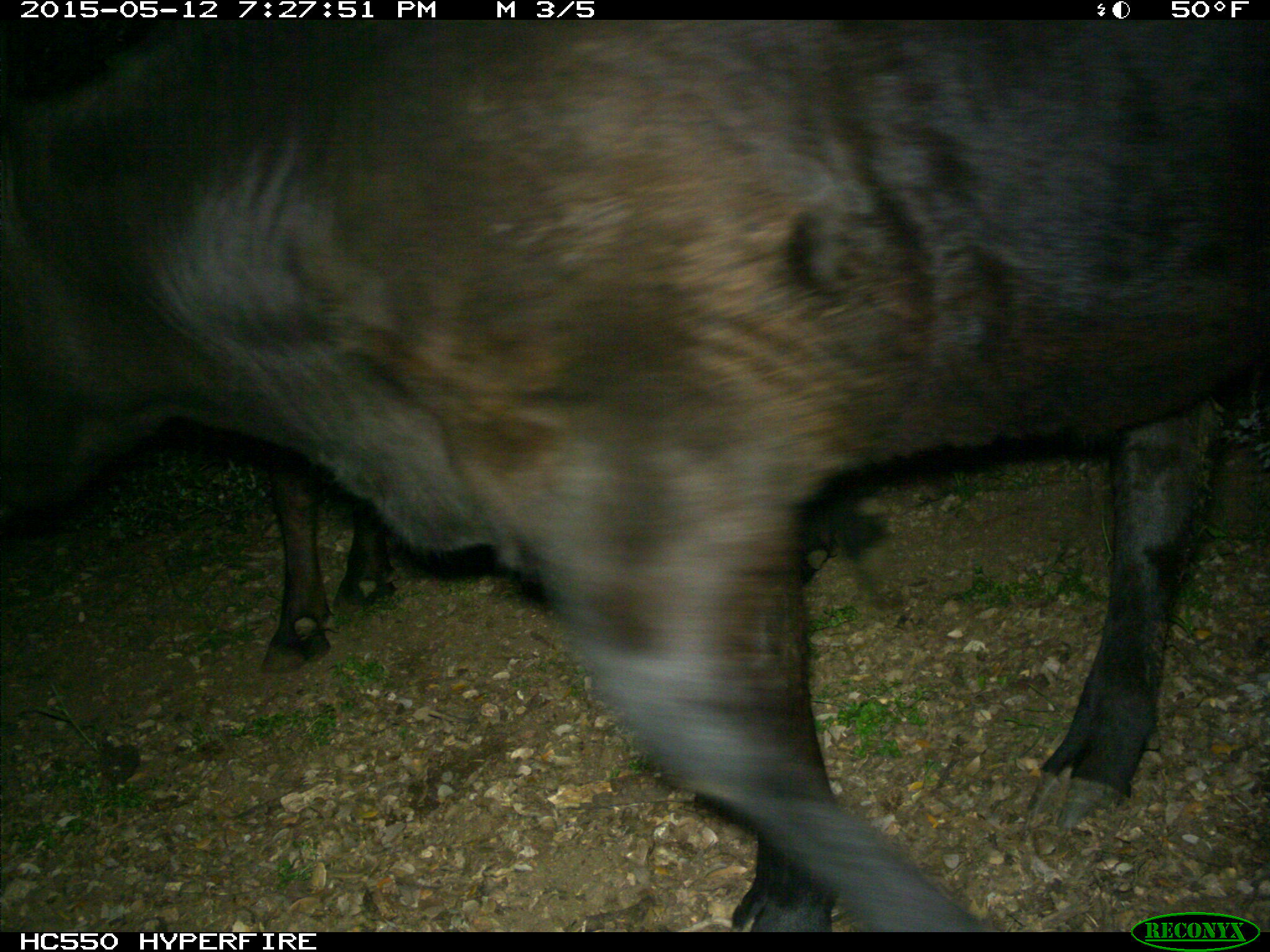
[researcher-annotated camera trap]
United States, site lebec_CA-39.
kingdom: Animalia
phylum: Chordata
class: Mammalia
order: Artiodactyla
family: Bovidae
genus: Bos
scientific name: Bos taurus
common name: domestic cow